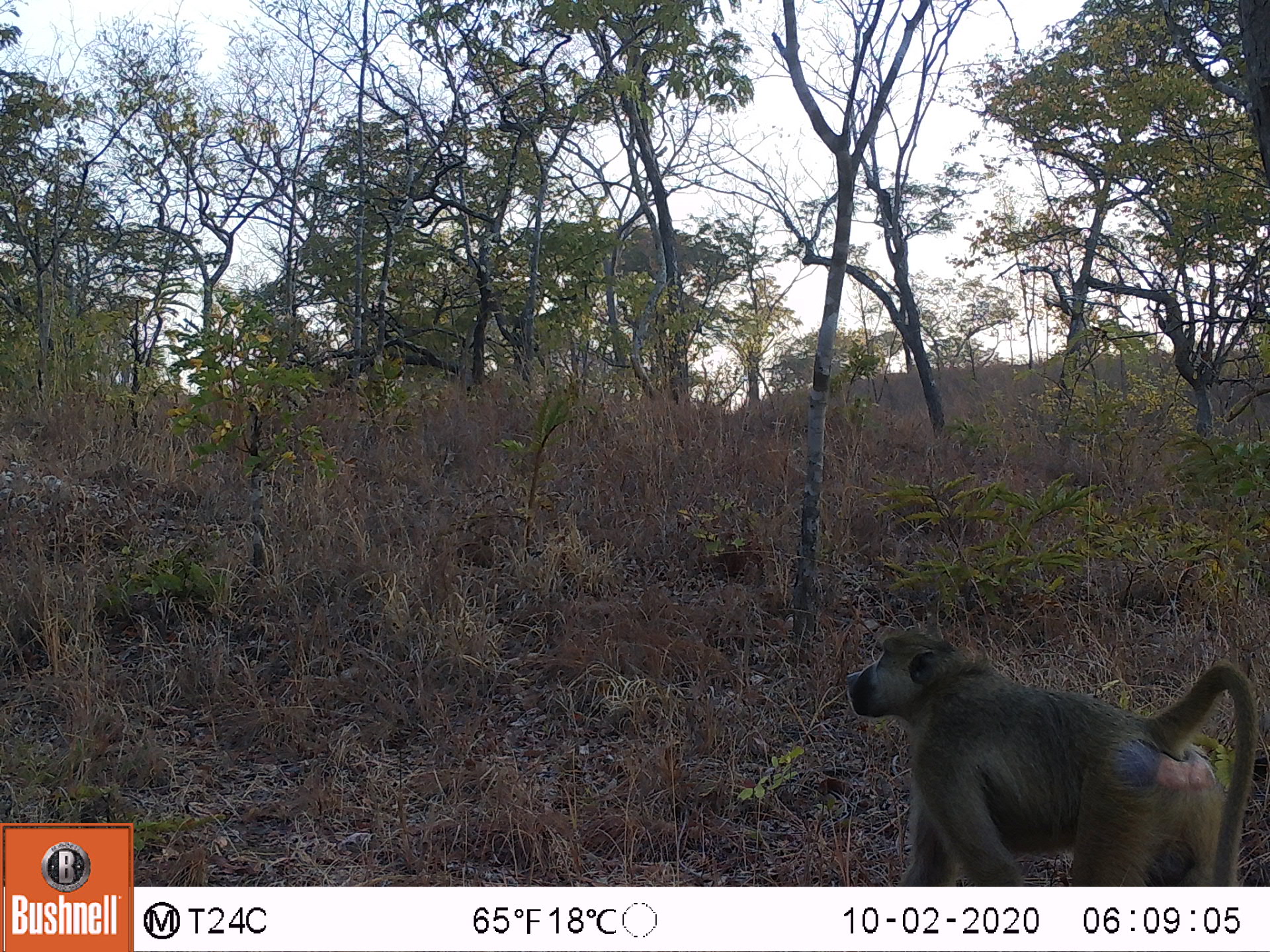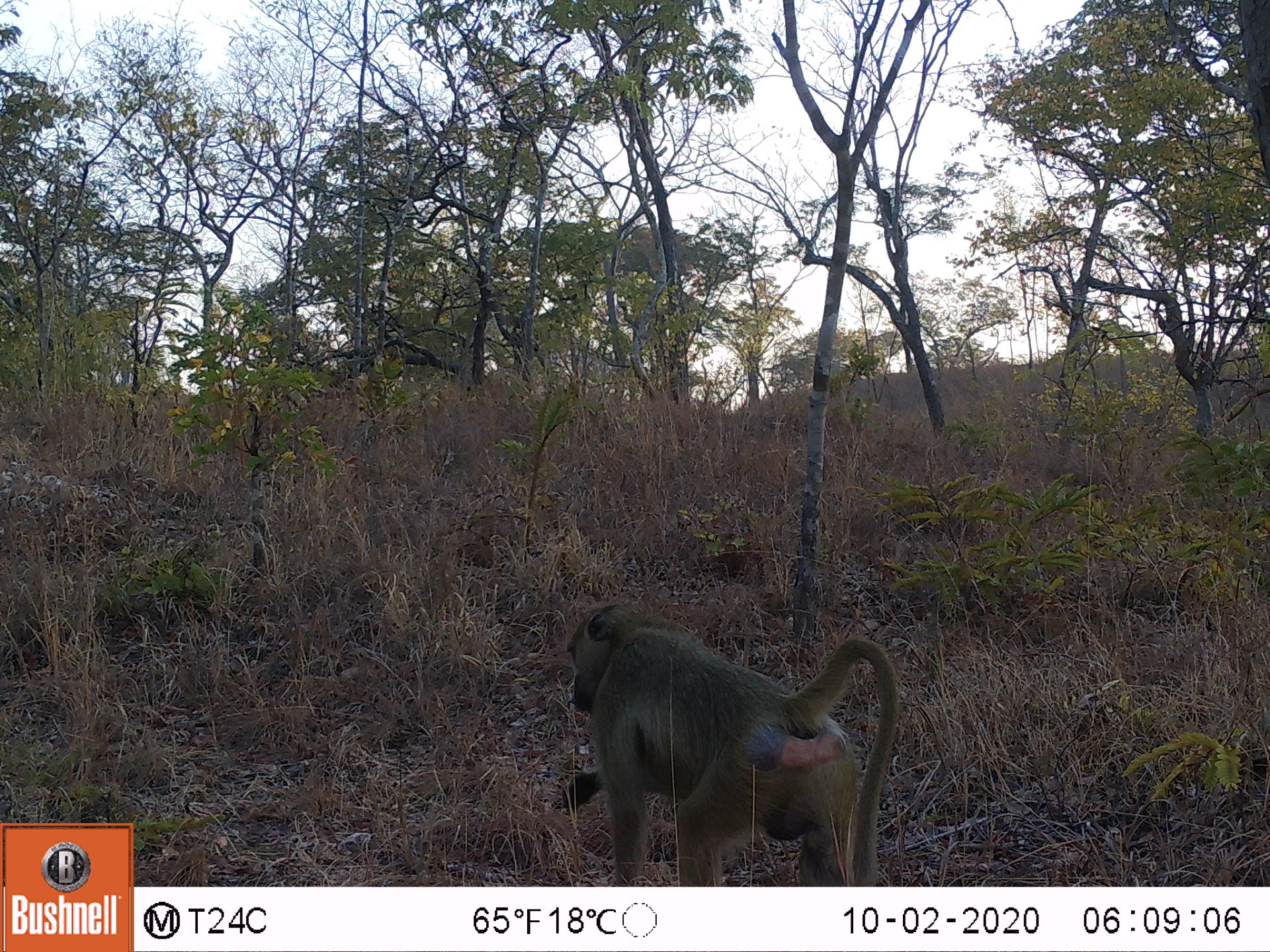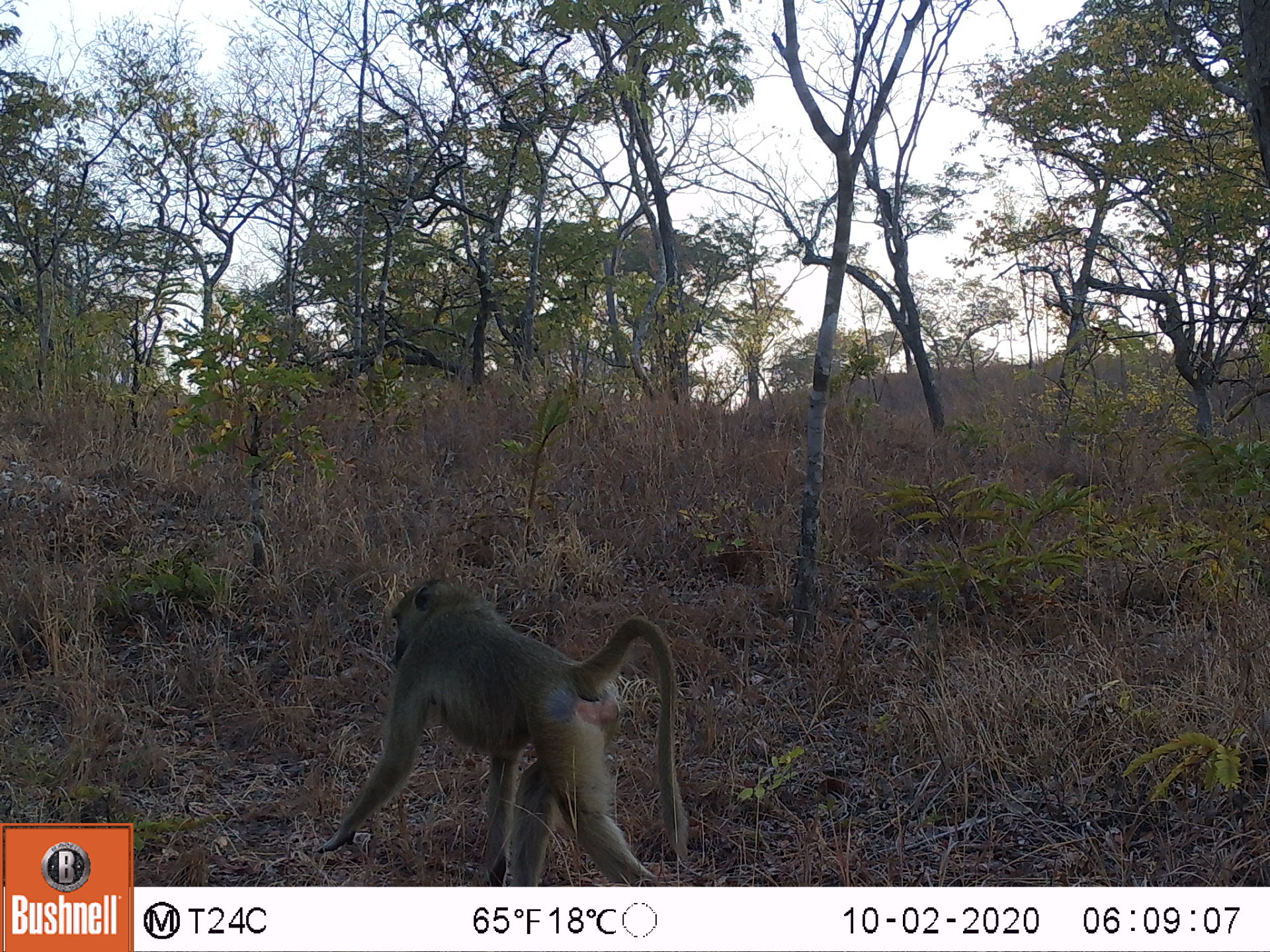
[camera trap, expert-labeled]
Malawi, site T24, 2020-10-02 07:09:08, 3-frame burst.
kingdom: Animalia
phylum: Chordata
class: Mammalia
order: Primates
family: Cercopithecidae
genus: Papio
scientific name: Papio cynocephalus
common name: yellow baboon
Yellow baboon (Papio cynocephalus), count 1.